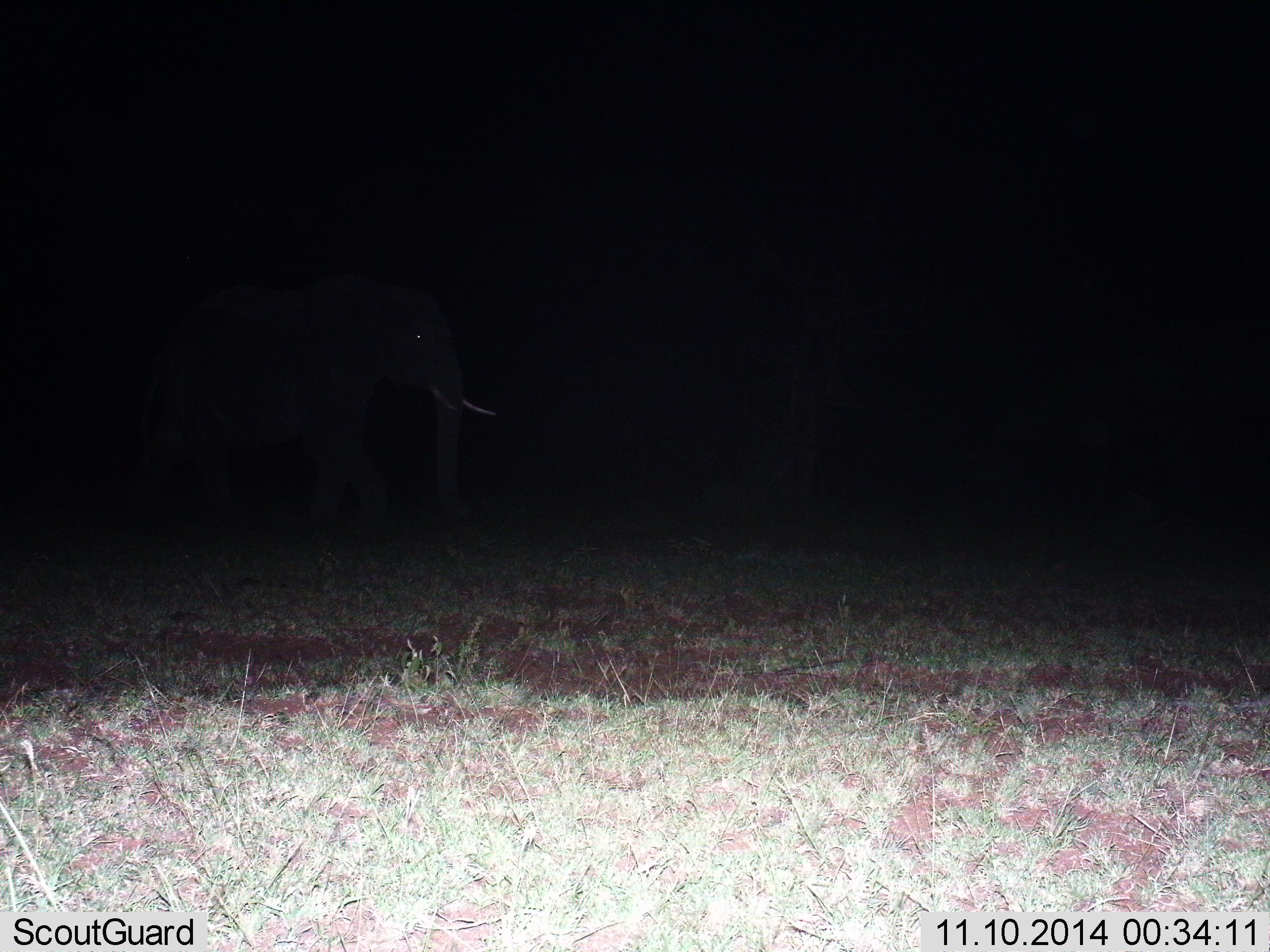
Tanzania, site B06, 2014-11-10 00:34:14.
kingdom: Animalia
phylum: Chordata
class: Mammalia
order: Proboscidea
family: Elephantidae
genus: Loxodonta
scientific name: Loxodonta africana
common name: african bush elephant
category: elephant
Elephant (african bush elephant) (Loxodonta africana), count 1. Behavior (volunteer vote fractions): standing 60%, resting 0%, moving 40%, interacting 0%. Young present (vote fraction): 0%. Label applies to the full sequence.